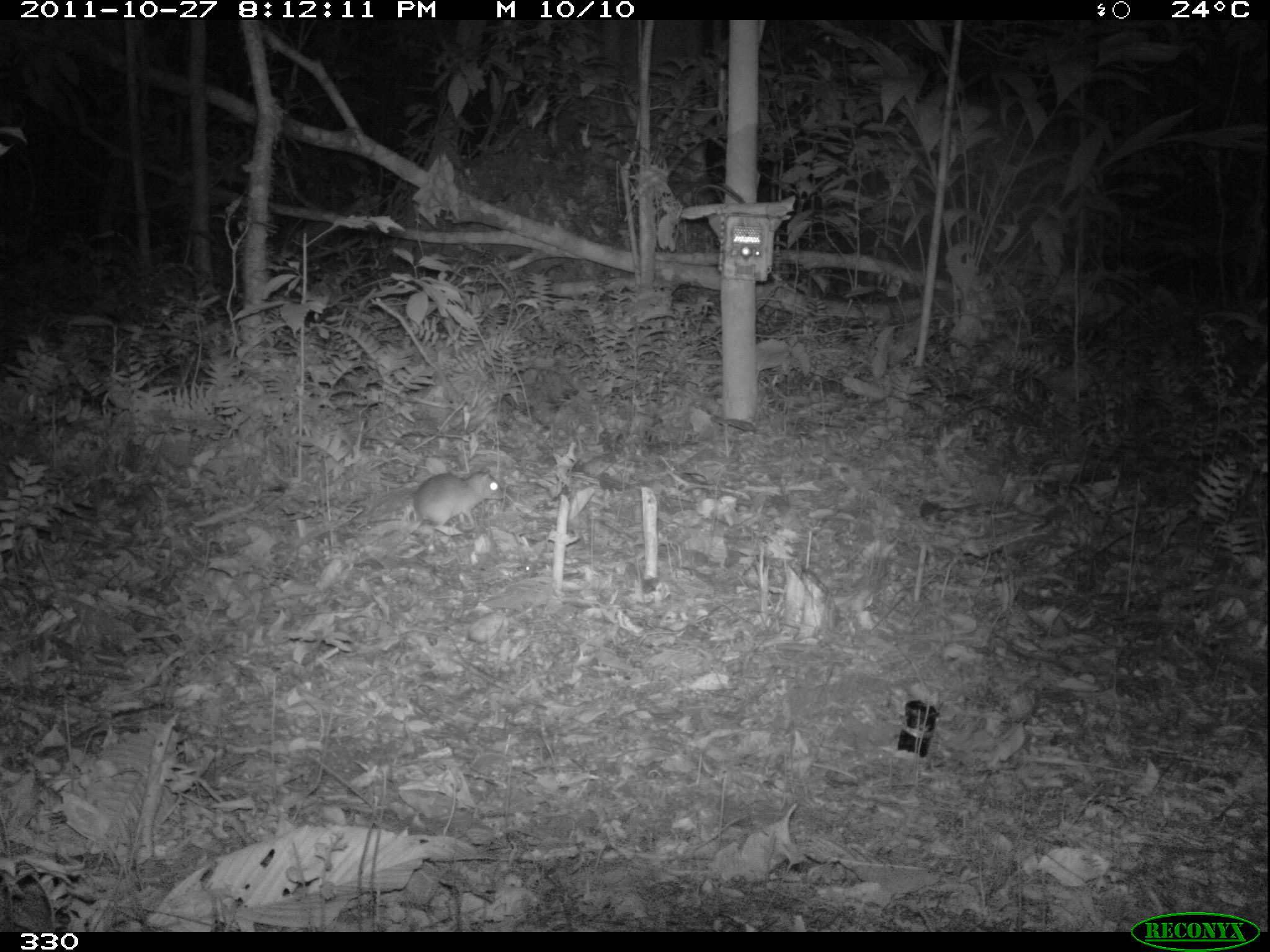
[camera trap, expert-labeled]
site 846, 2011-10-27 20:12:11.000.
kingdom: Animalia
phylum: Chordata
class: Mammalia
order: Rodentia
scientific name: Rodentia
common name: rodents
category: unknown rodent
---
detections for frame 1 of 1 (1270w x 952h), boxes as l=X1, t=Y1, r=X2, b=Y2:
unknown rodent: l=367, t=463, r=506, b=530